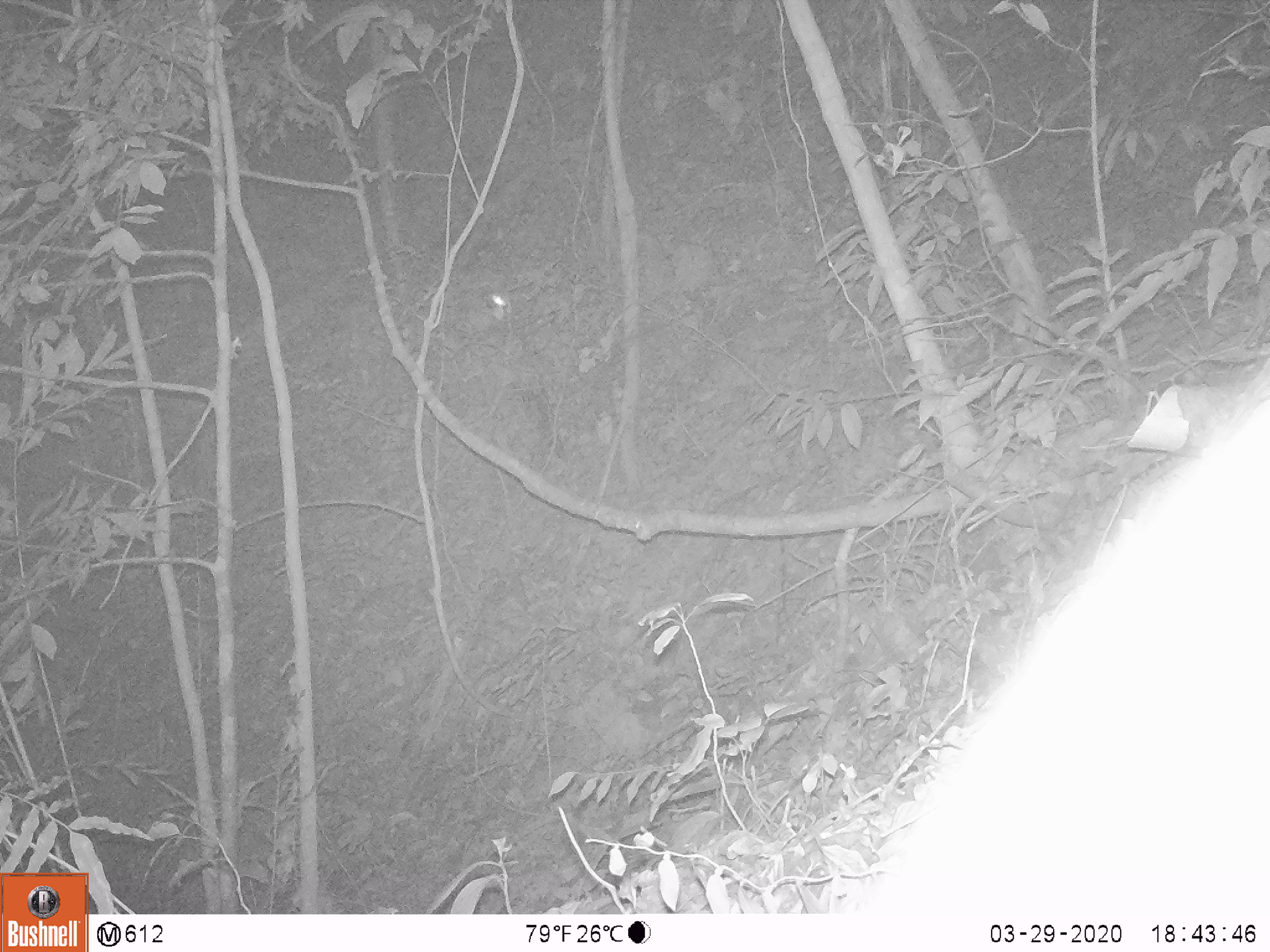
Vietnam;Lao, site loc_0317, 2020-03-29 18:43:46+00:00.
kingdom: Animalia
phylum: Chordata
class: Mammalia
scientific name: Mammalia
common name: mammal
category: unidentified small mammal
Unidentified small mammal (mammal) (Mammalia). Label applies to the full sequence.